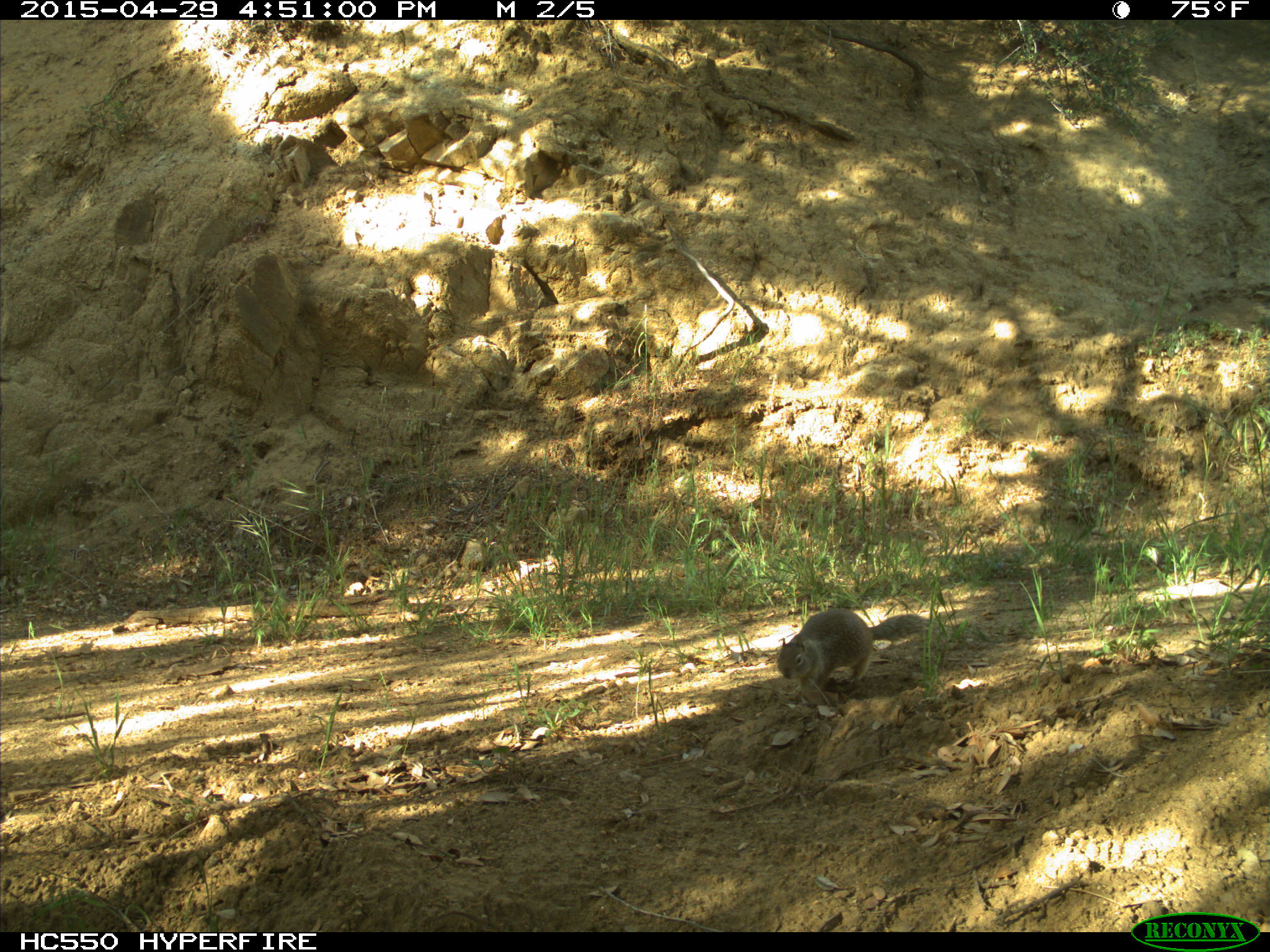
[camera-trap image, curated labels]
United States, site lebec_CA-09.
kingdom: Animalia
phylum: Chordata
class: Mammalia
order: Rodentia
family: Sciuridae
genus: Otospermophilus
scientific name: Otospermophilus beecheyi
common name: california ground squirrel